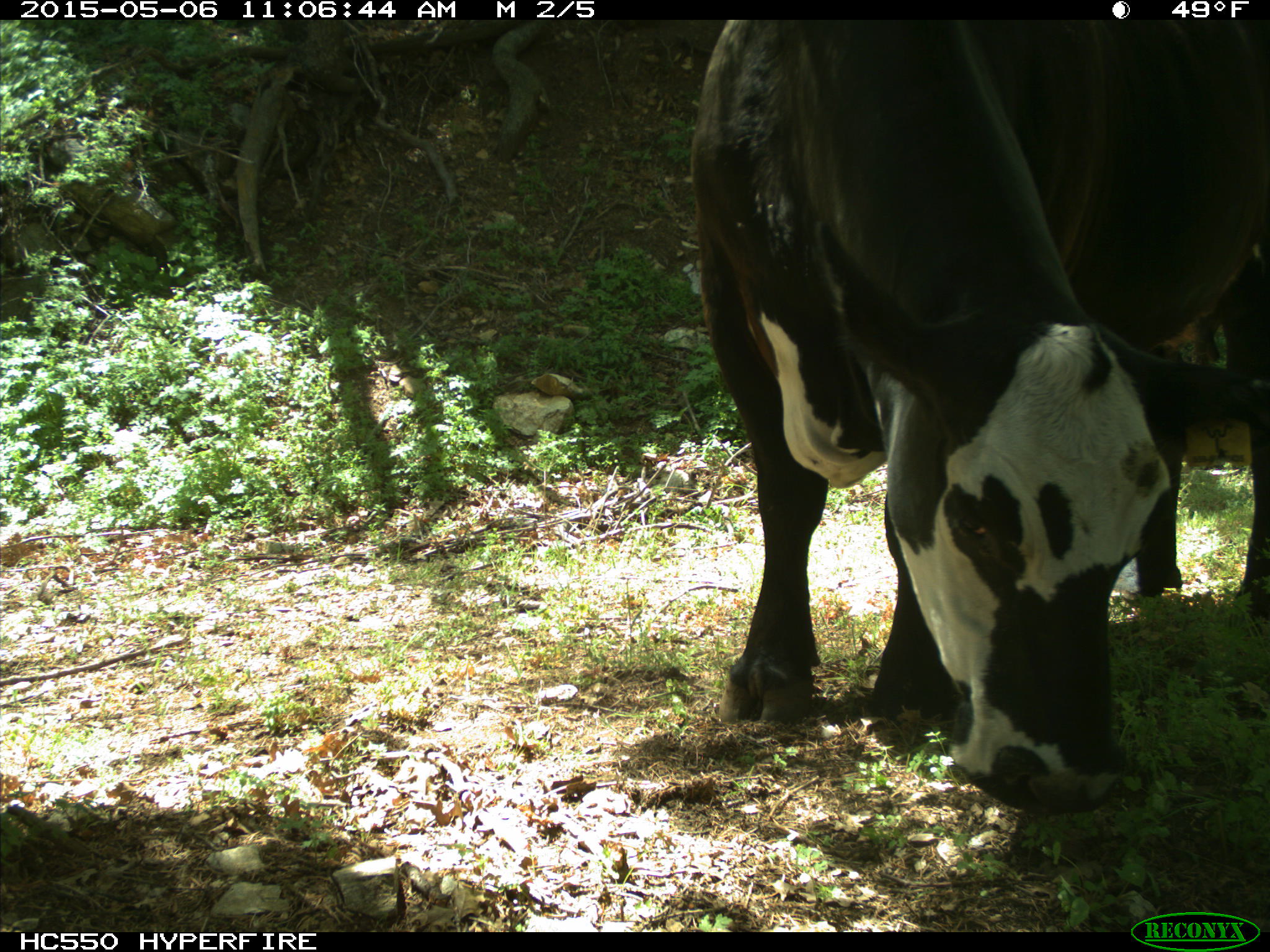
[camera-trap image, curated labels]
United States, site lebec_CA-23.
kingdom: Animalia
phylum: Chordata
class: Mammalia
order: Artiodactyla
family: Bovidae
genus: Bos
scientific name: Bos taurus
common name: domestic cow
Bos taurus (domestic cow).